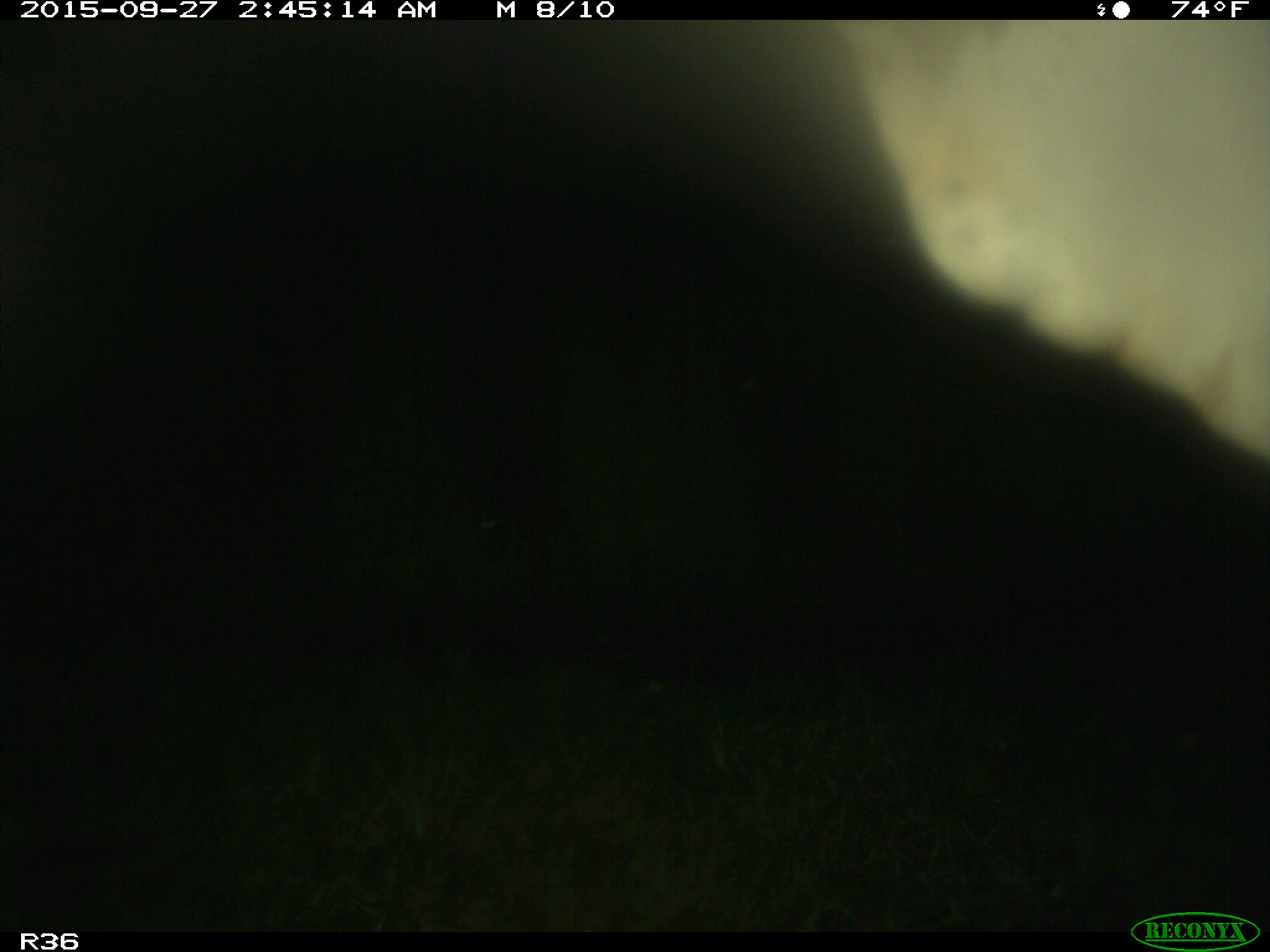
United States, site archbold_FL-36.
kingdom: Animalia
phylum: Chordata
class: Mammalia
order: Artiodactyla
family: Bovidae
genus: Bos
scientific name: Bos taurus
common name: domestic cow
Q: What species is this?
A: Bos taurus (domestic cow).